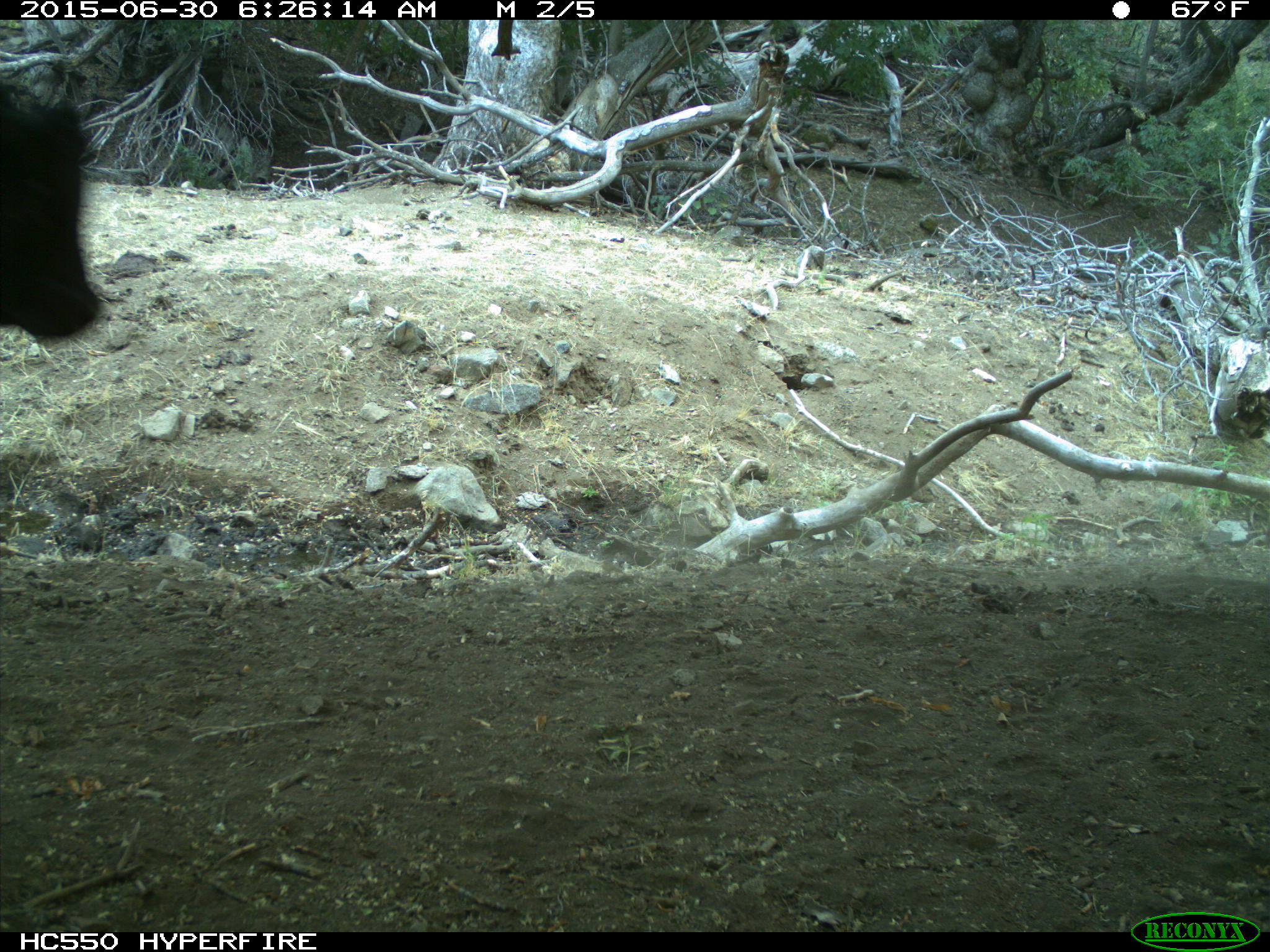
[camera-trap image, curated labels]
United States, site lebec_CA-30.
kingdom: Animalia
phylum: Chordata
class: Mammalia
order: Artiodactyla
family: Bovidae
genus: Bos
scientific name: Bos taurus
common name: domestic cow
Bos taurus (domestic cow).